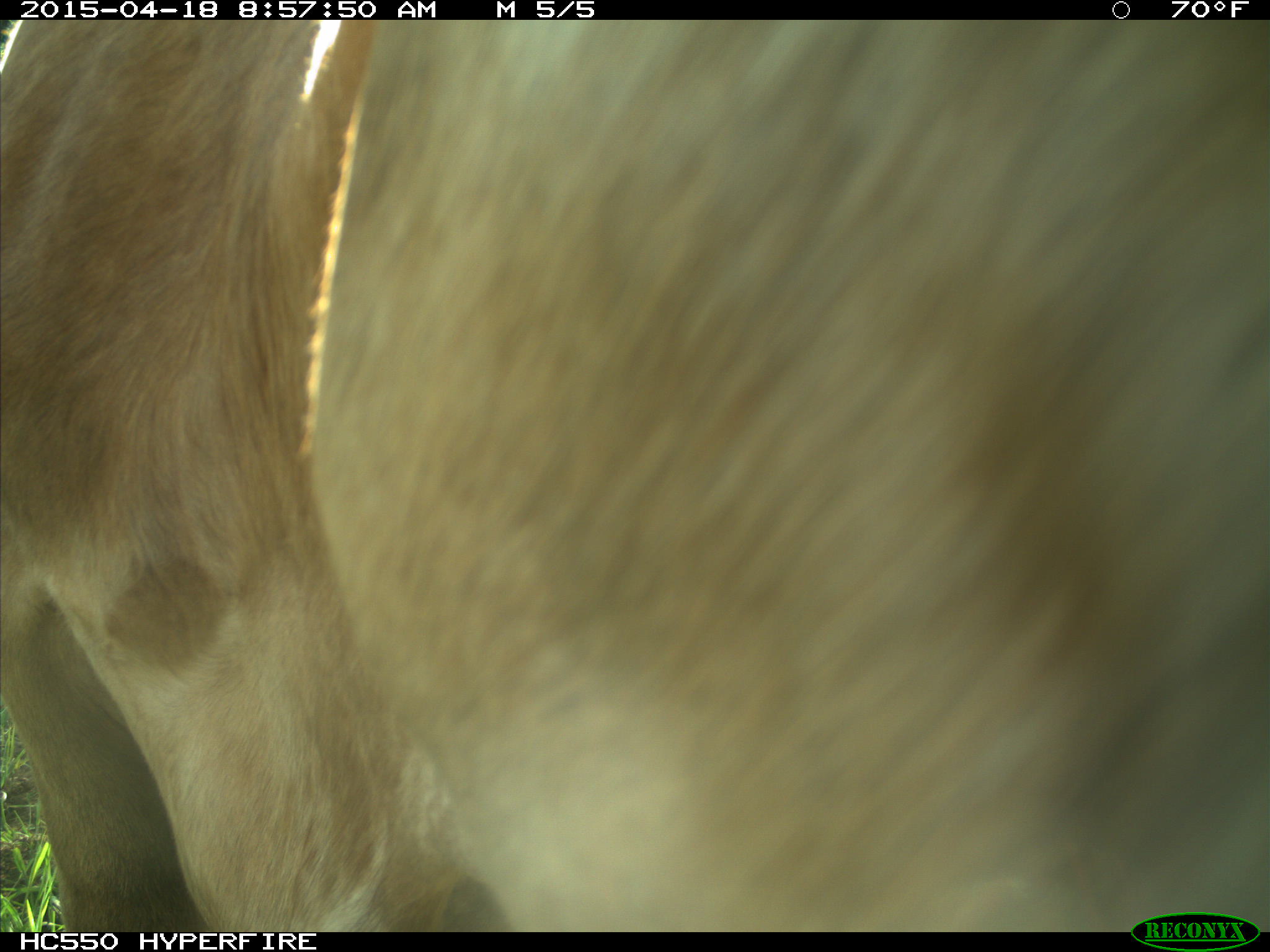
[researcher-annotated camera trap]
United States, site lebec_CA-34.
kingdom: Animalia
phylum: Chordata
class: Mammalia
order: Artiodactyla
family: Bovidae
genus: Bos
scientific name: Bos taurus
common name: domestic cow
Bos taurus (domestic cow).